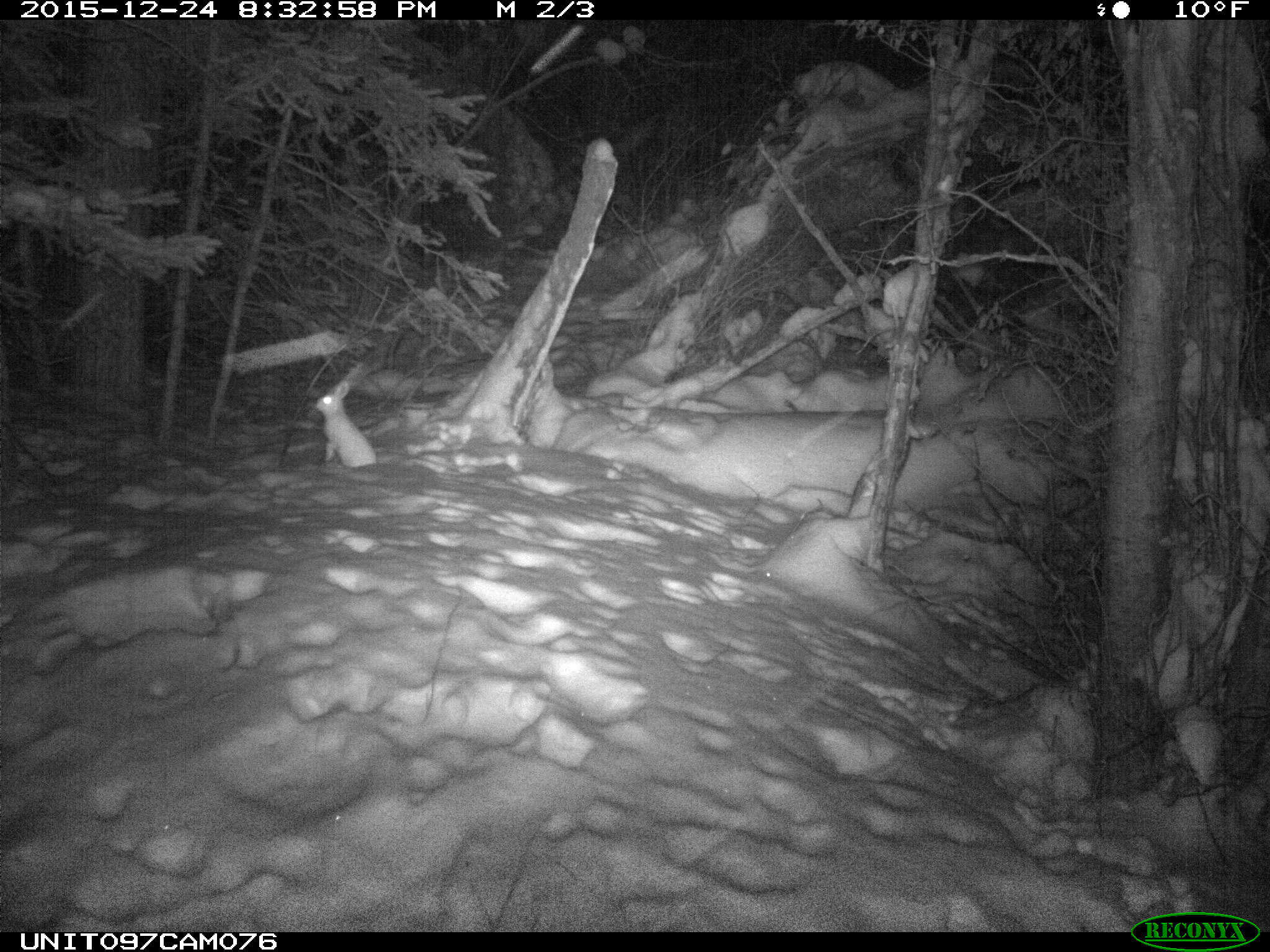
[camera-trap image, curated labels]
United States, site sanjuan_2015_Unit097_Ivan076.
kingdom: Animalia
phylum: Chordata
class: Mammalia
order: Lagomorpha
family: Leporidae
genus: Lepus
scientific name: Lepus americanus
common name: snowshoe hare